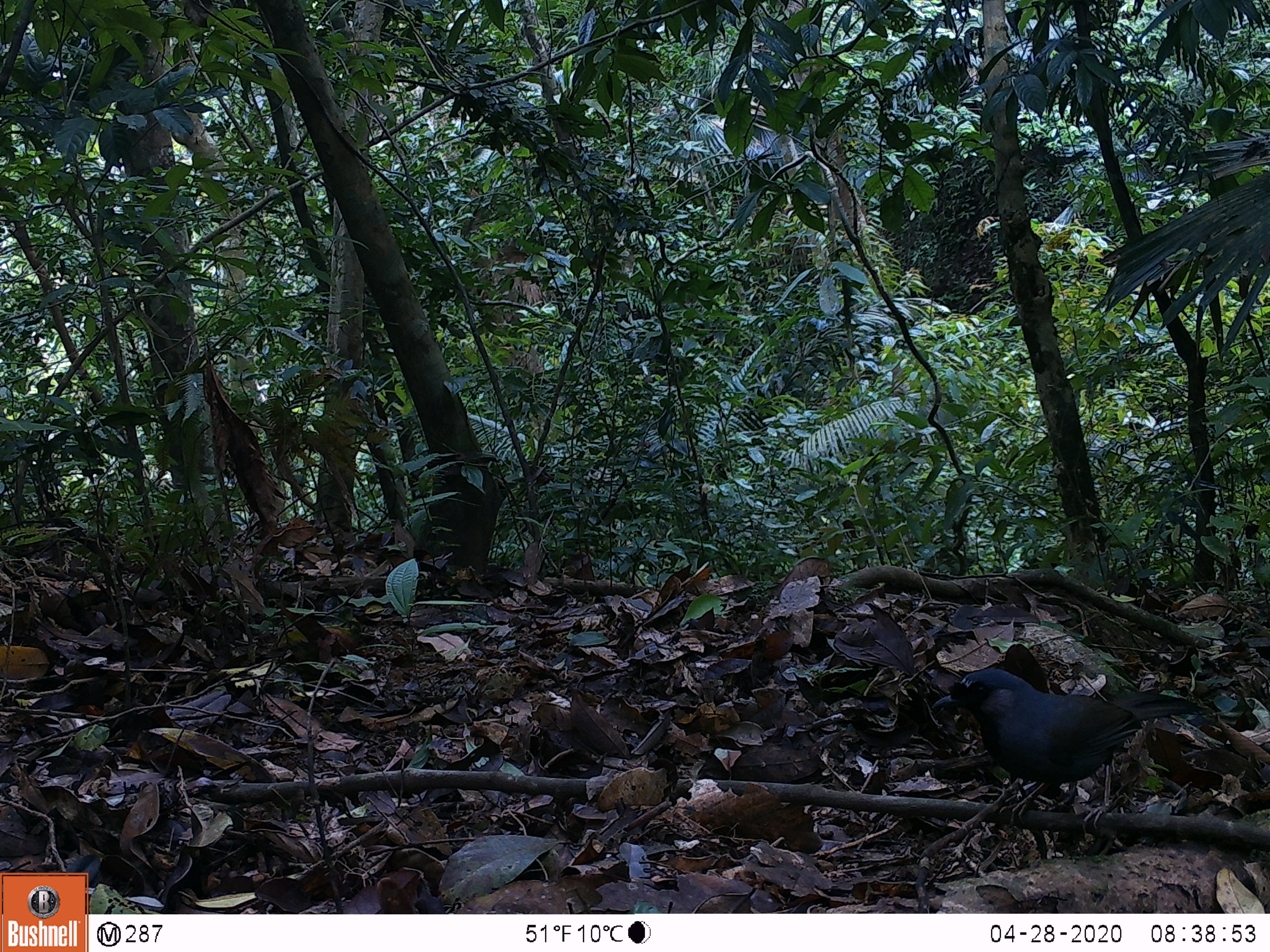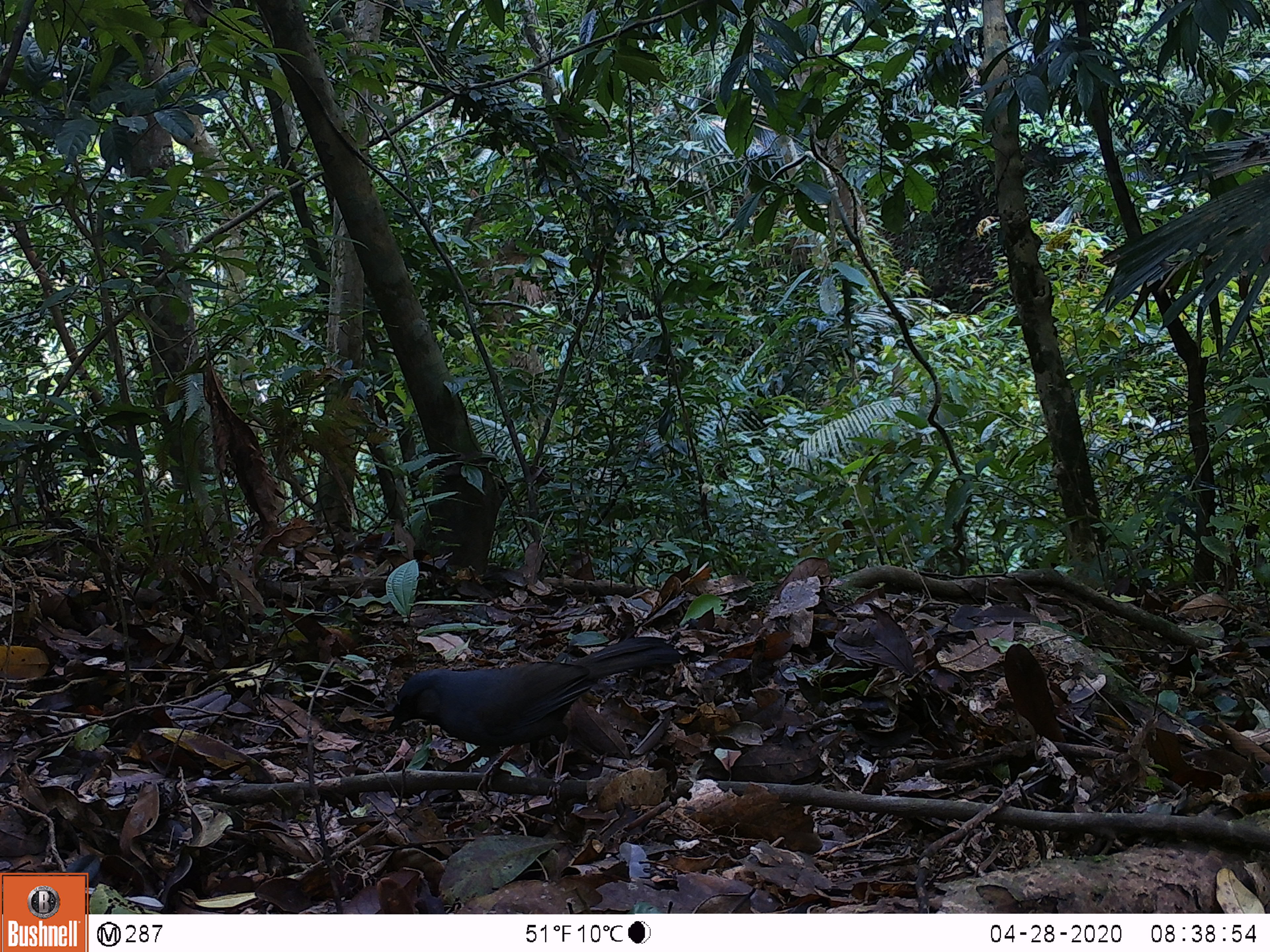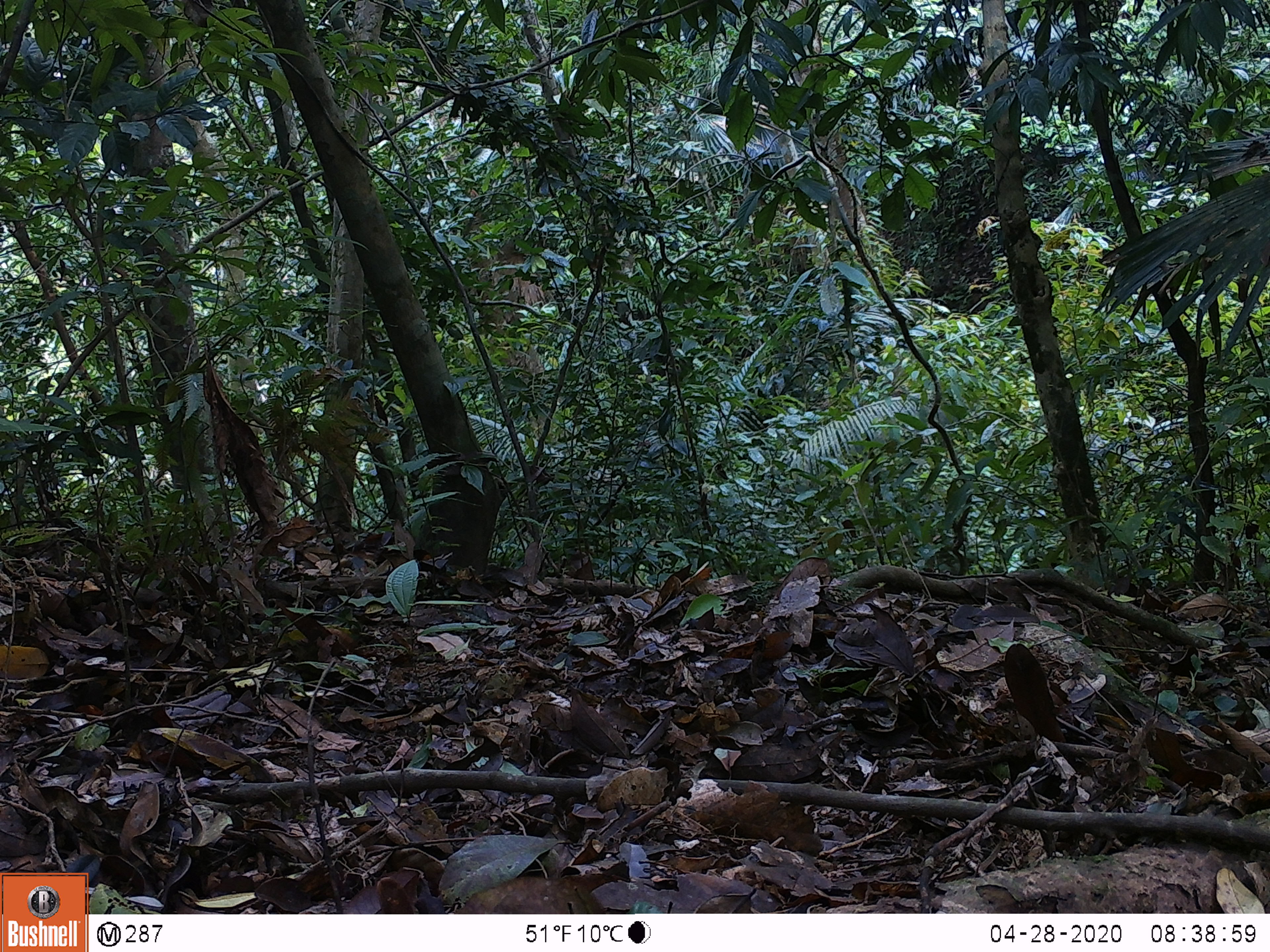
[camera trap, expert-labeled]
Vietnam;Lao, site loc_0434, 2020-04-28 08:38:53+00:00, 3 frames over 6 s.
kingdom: Animalia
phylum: Chordata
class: Aves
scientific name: Aves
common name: bird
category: unidentified bird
Unidentified bird (bird) (Aves). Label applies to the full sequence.